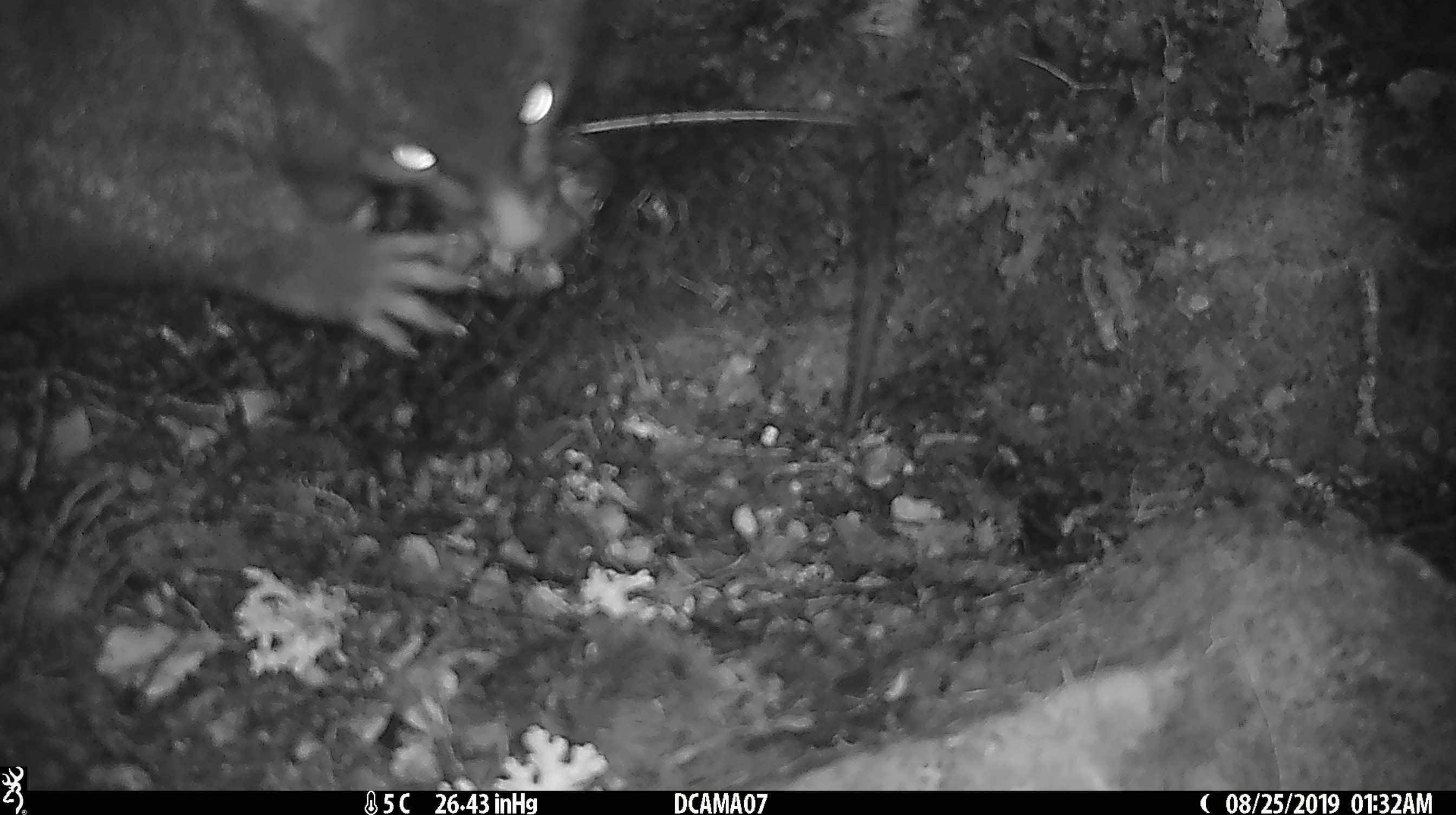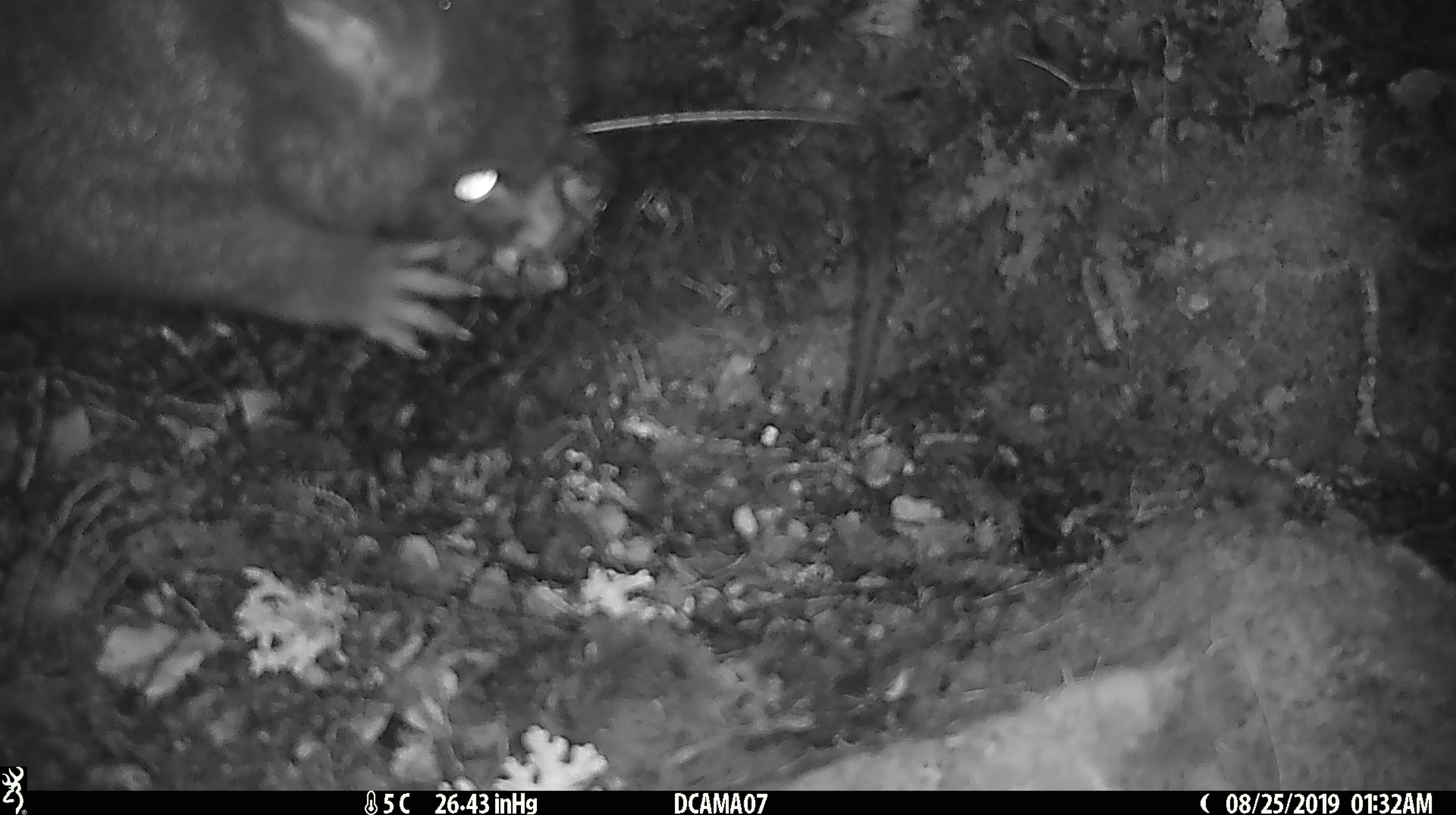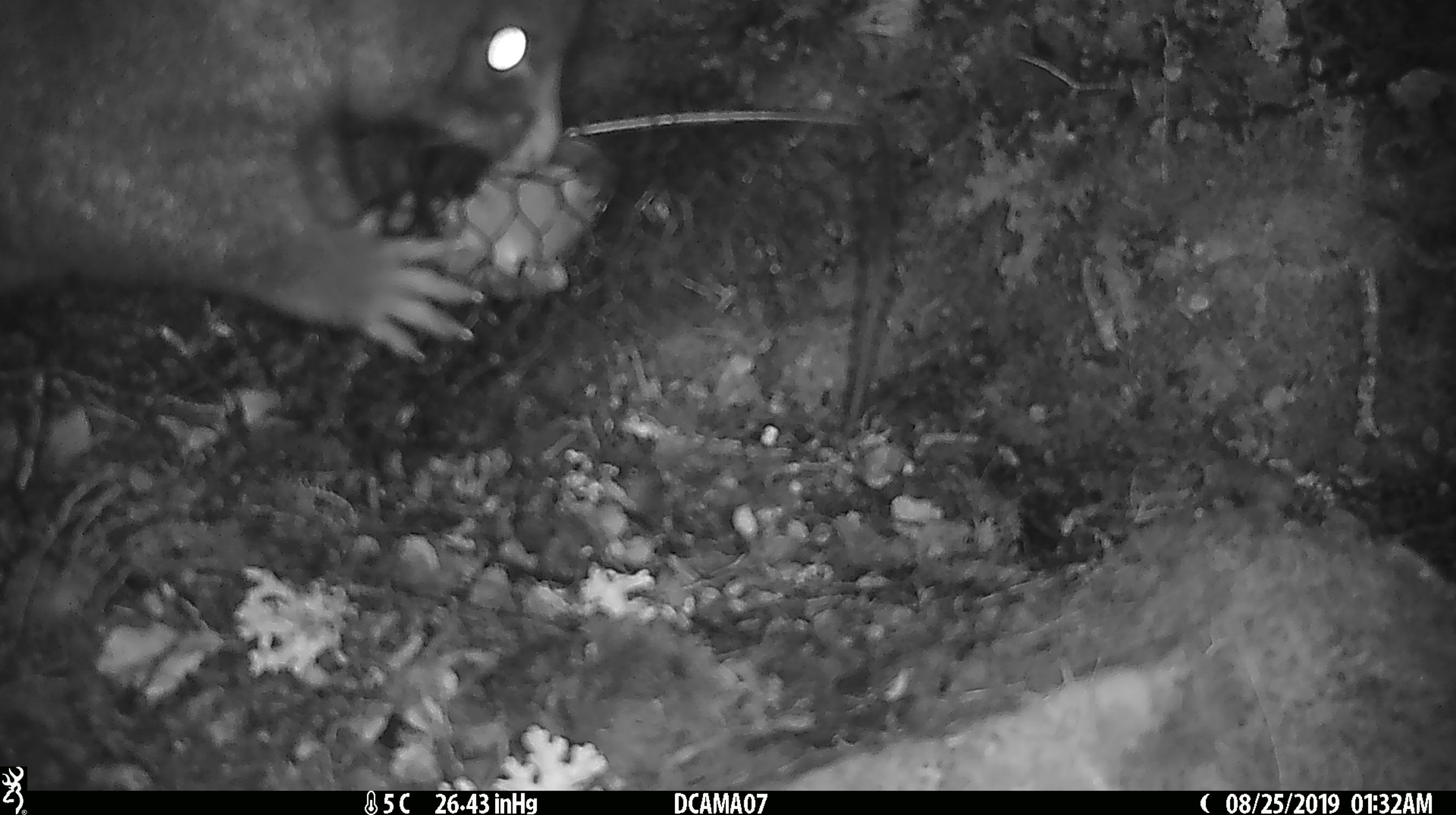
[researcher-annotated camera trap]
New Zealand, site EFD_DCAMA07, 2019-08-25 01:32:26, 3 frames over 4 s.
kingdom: Animalia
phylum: Chordata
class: Mammalia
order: Diprotodontia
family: Phalangeridae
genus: Trichosurus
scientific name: Trichosurus vulpecula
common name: common brushtail possum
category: possum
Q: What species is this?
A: Possum (common brushtail possum) (Trichosurus vulpecula).